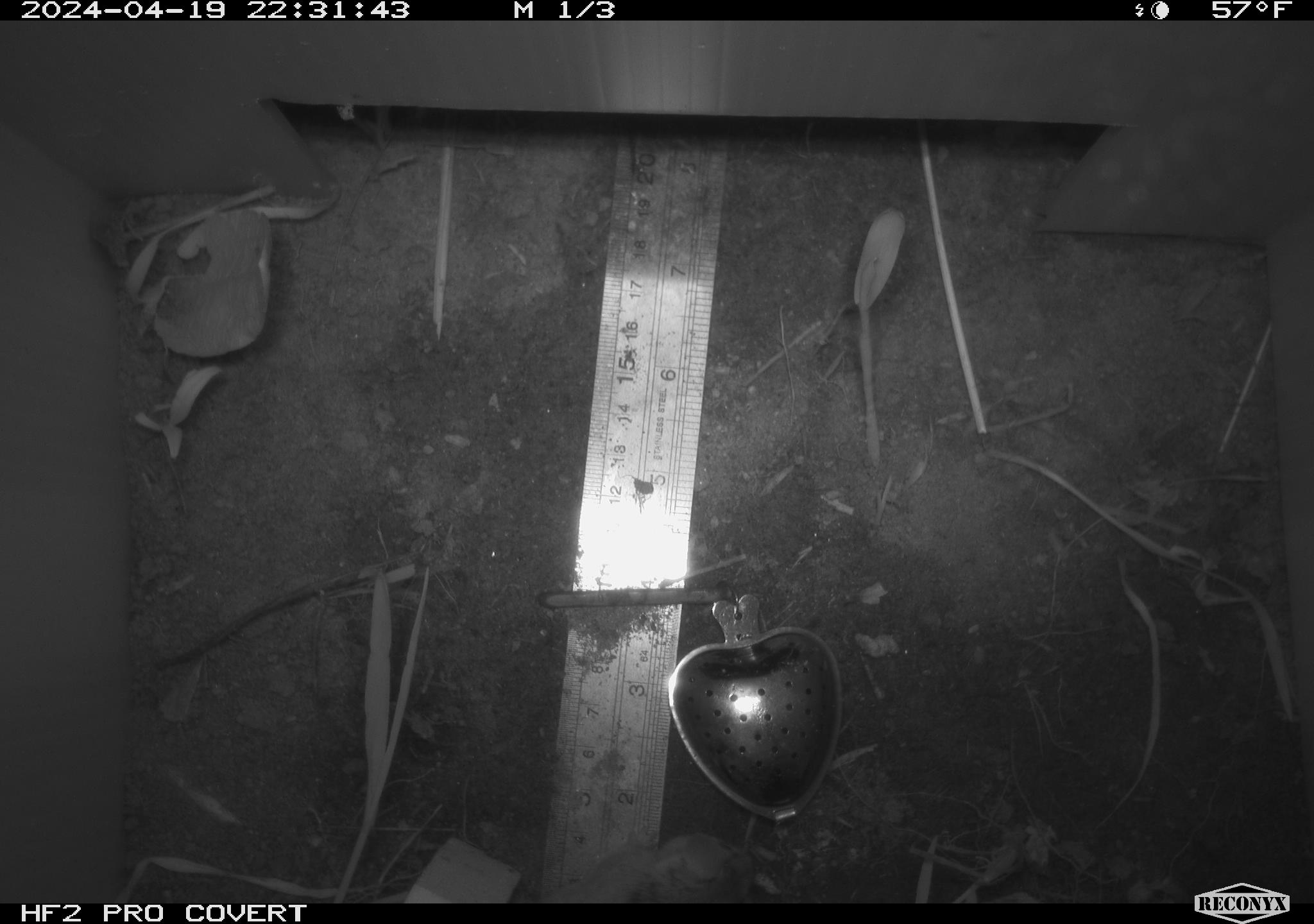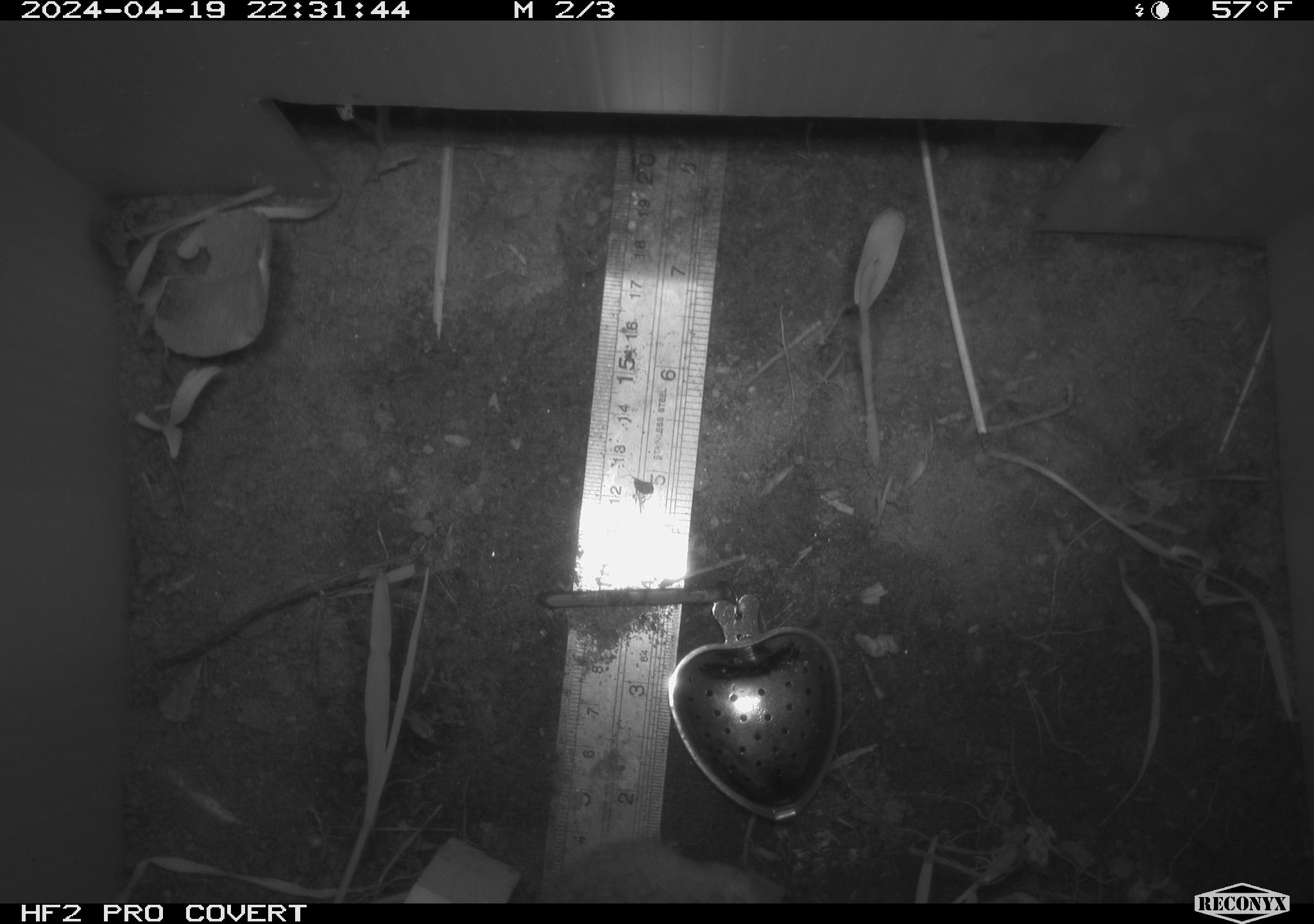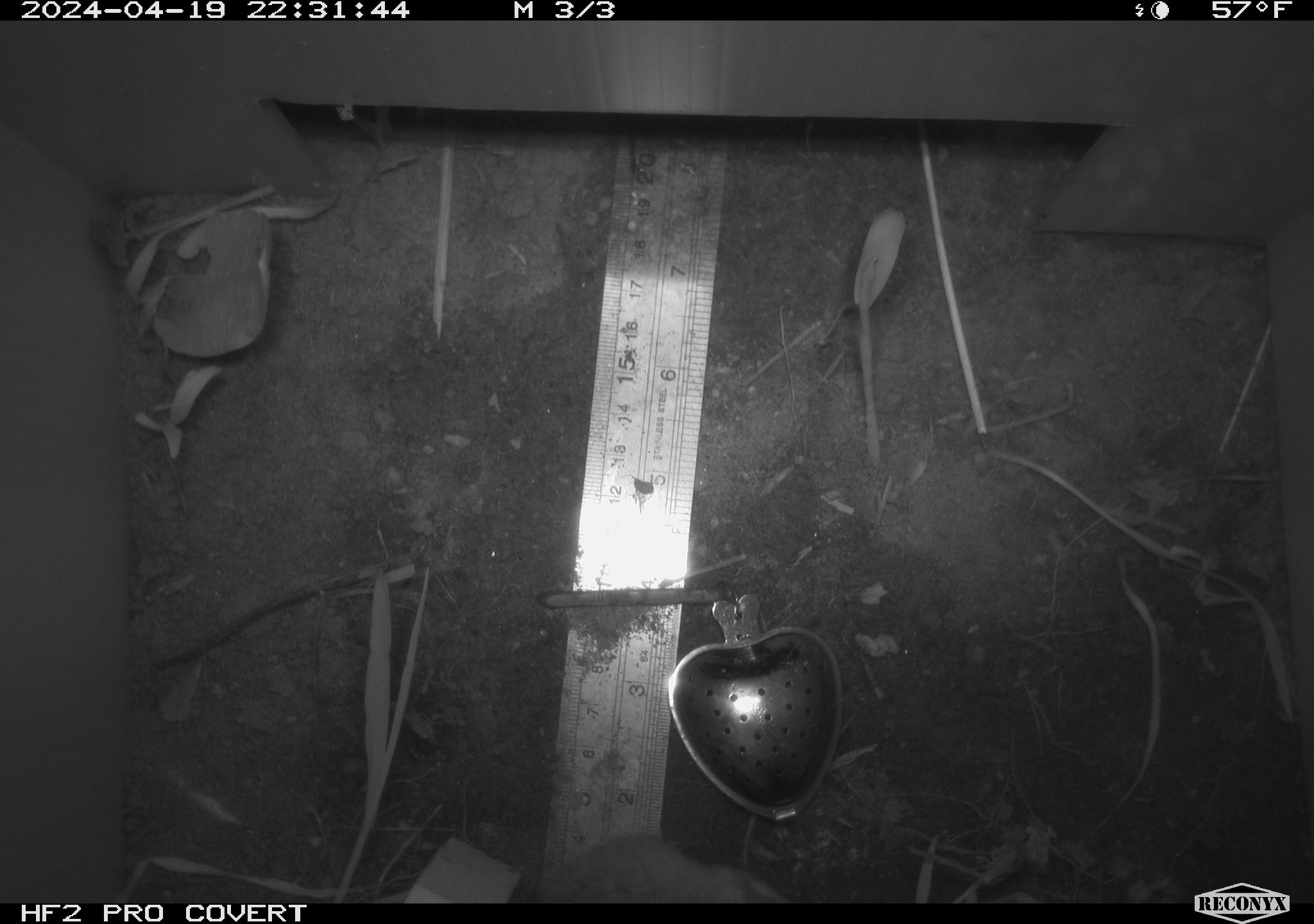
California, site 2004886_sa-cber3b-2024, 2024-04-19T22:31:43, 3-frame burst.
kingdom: Animalia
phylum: Chordata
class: Mammalia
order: Rodentia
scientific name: Rodentia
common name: mouse species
Mouse species (Rodentia).